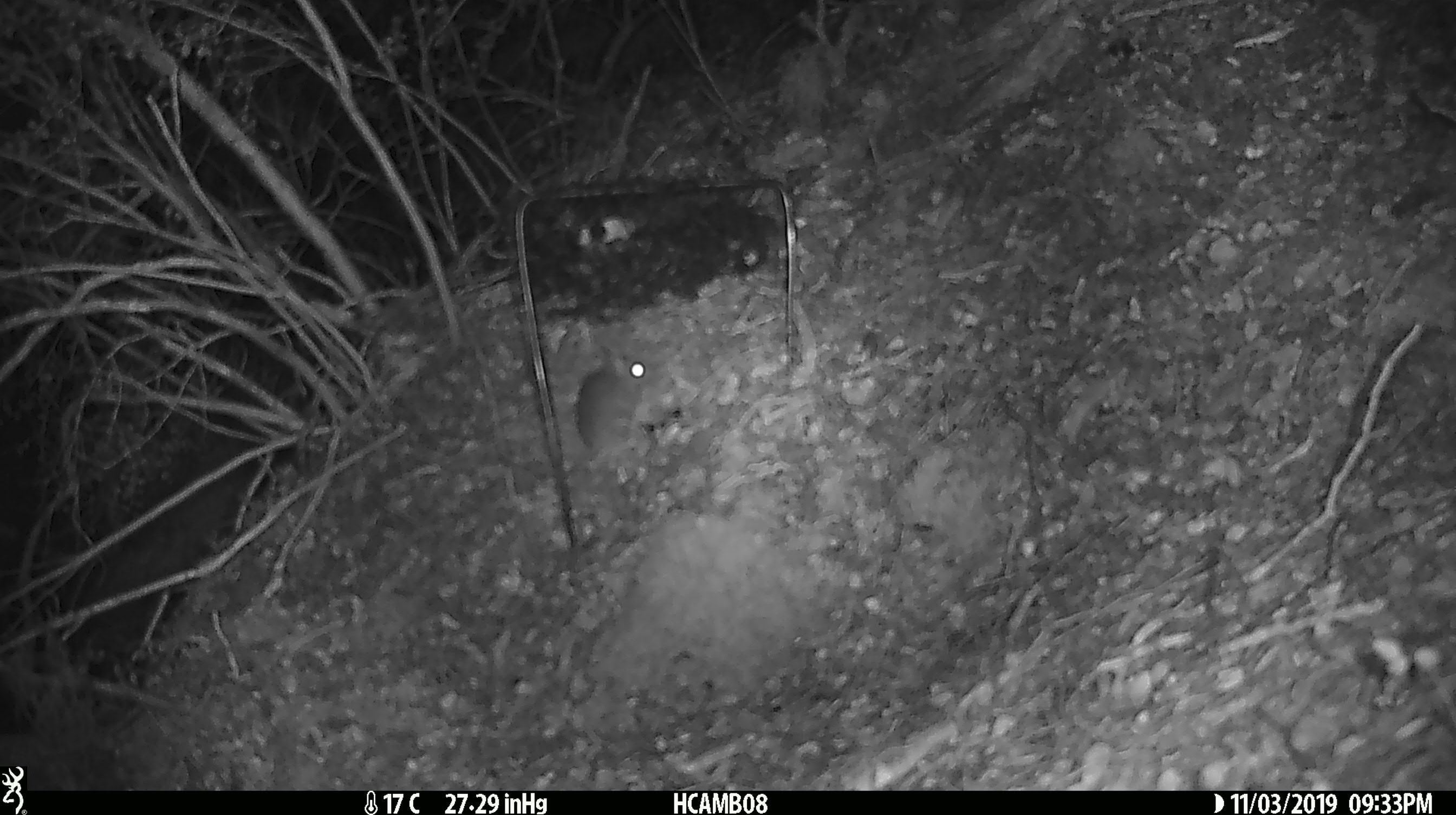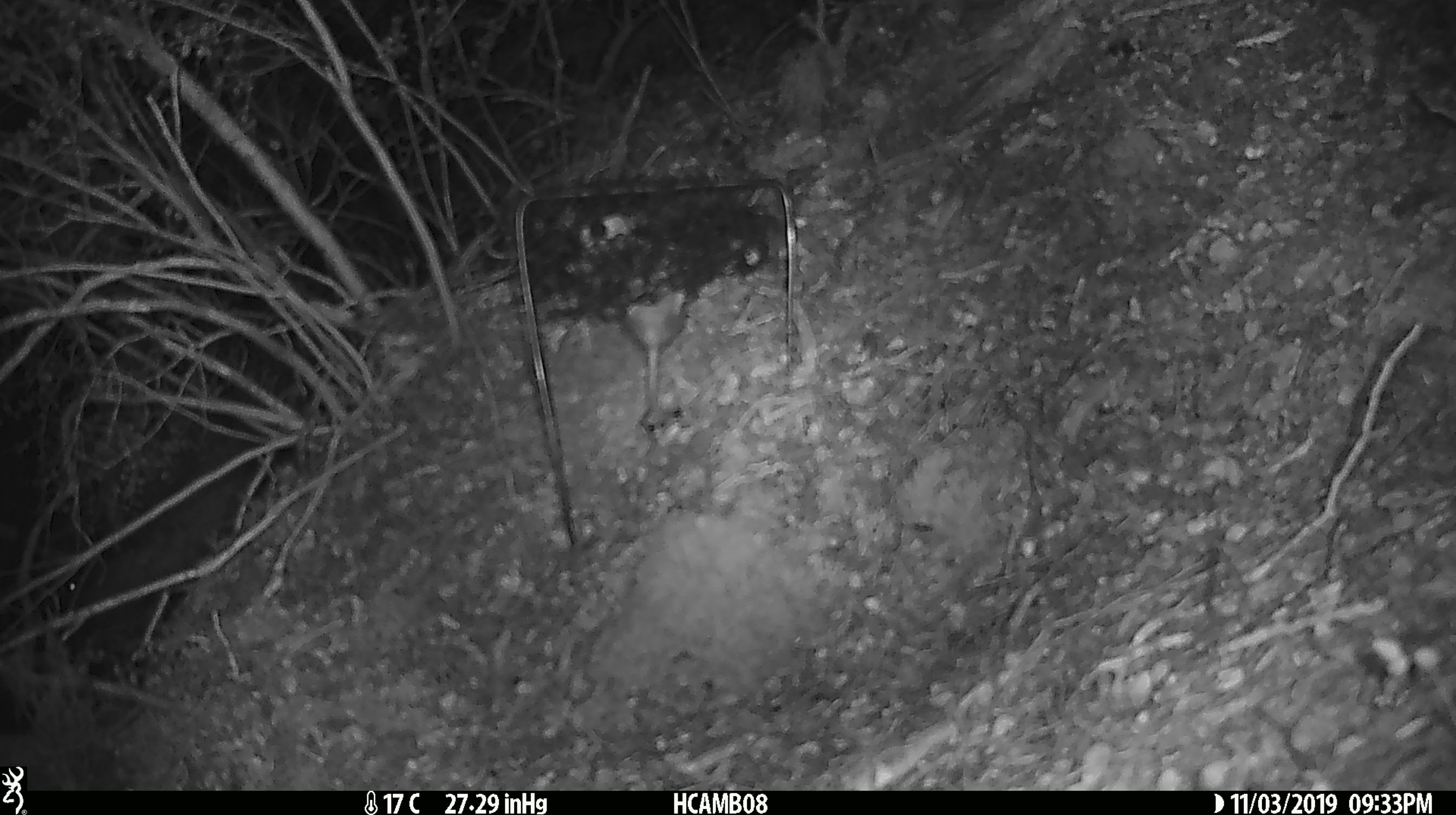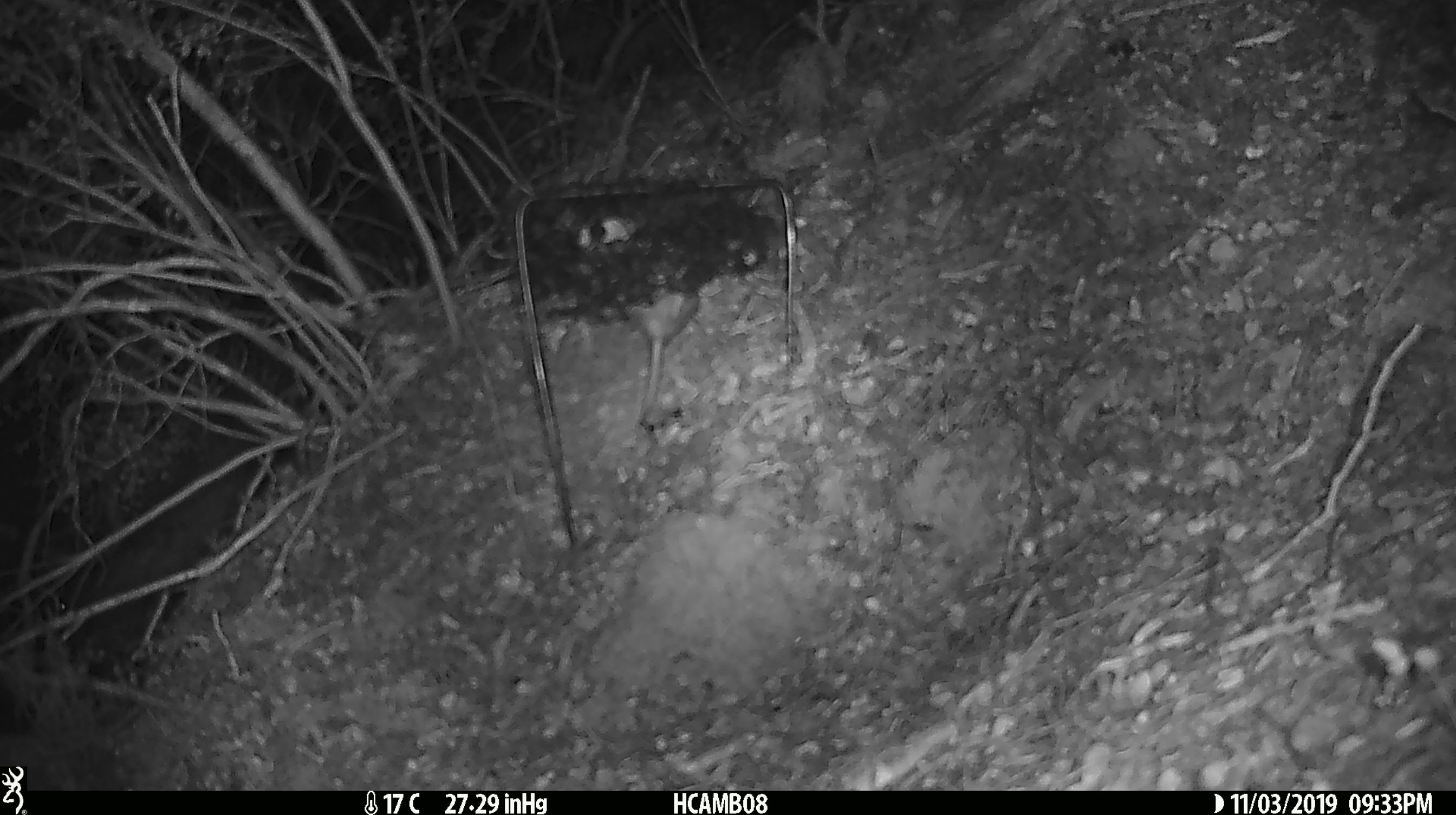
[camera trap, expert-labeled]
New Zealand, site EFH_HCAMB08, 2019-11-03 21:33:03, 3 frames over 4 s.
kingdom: Animalia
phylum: Chordata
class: Mammalia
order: Rodentia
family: Muridae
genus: Mus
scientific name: Mus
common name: mouse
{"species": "mouse (Mus)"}